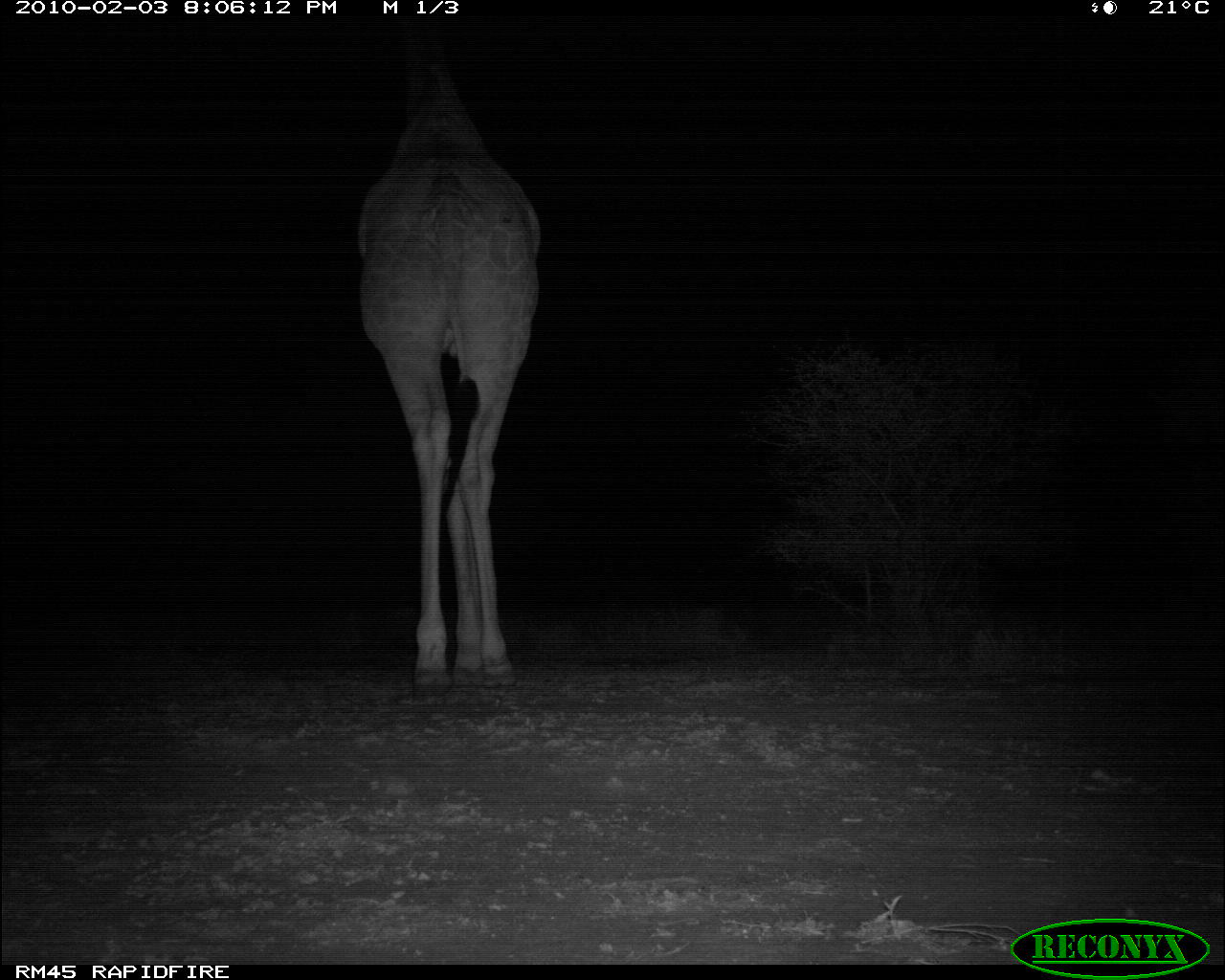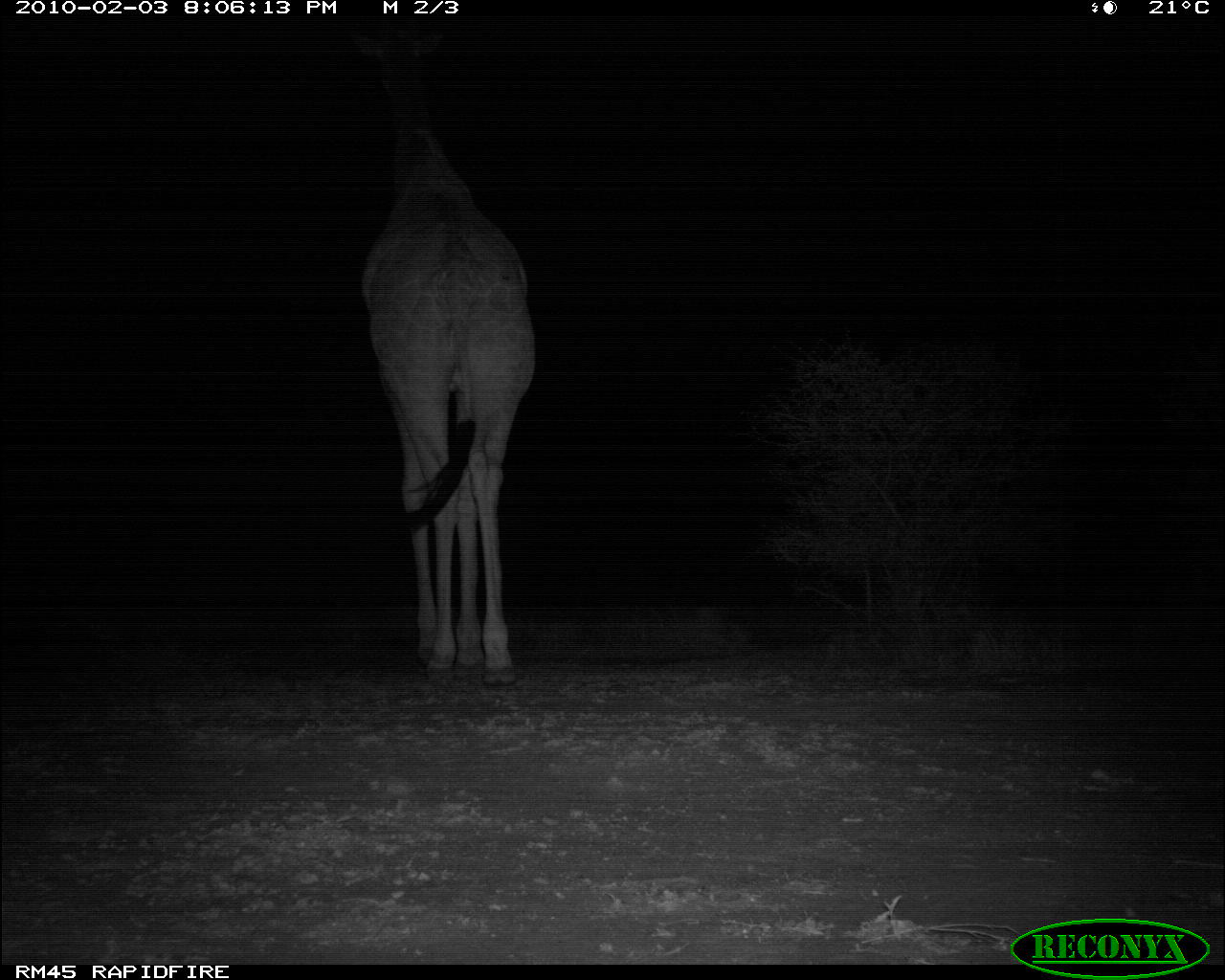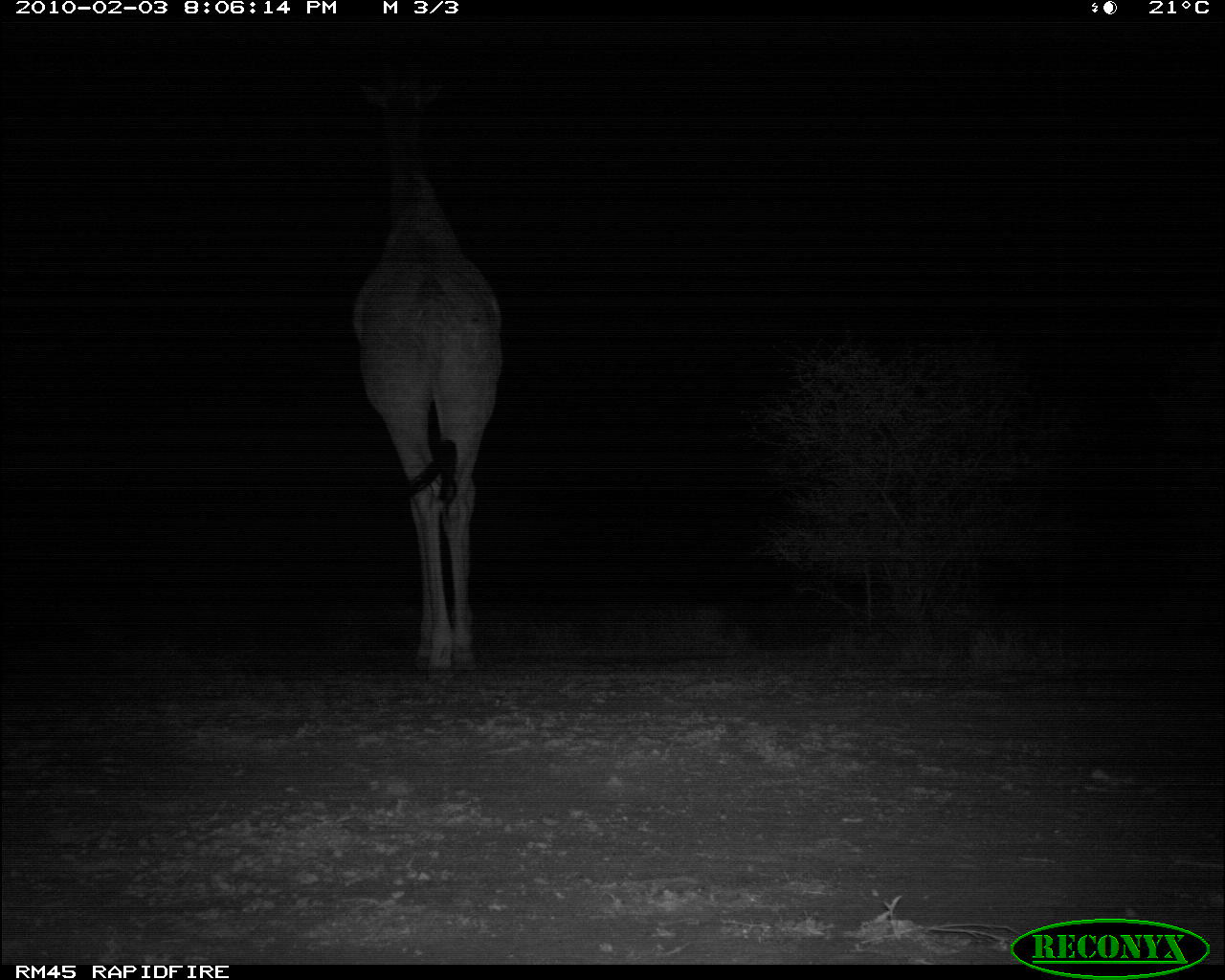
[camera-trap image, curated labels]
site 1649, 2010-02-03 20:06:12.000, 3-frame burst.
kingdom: Animalia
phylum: Chordata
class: Mammalia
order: Artiodactyla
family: Giraffidae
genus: Giraffa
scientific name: Giraffa camelopardalis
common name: giraffe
Giraffa camelopardalis (giraffe), count 1.